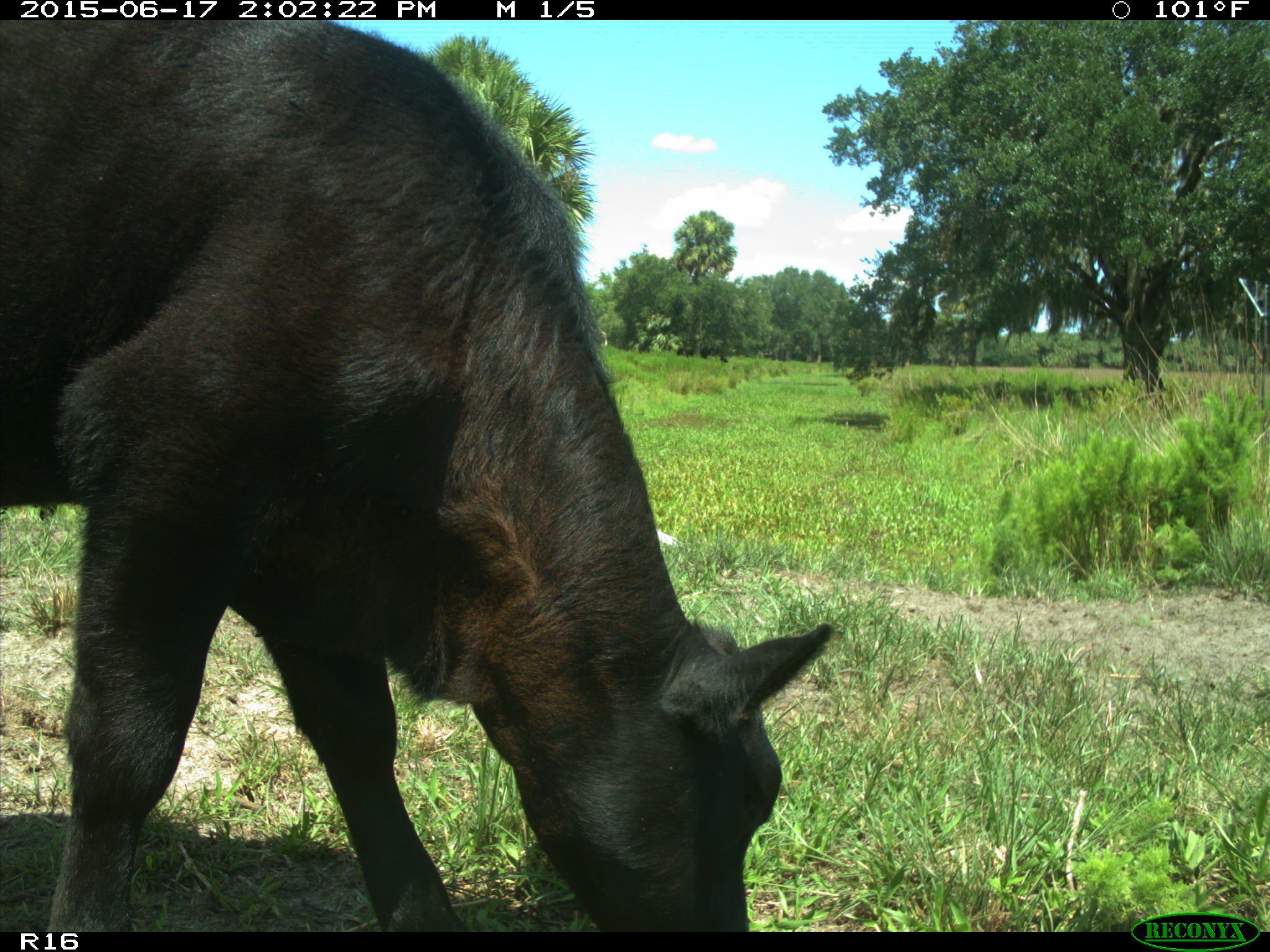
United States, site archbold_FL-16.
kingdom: Animalia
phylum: Chordata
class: Mammalia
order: Artiodactyla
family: Bovidae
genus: Bos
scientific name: Bos taurus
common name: domestic cow